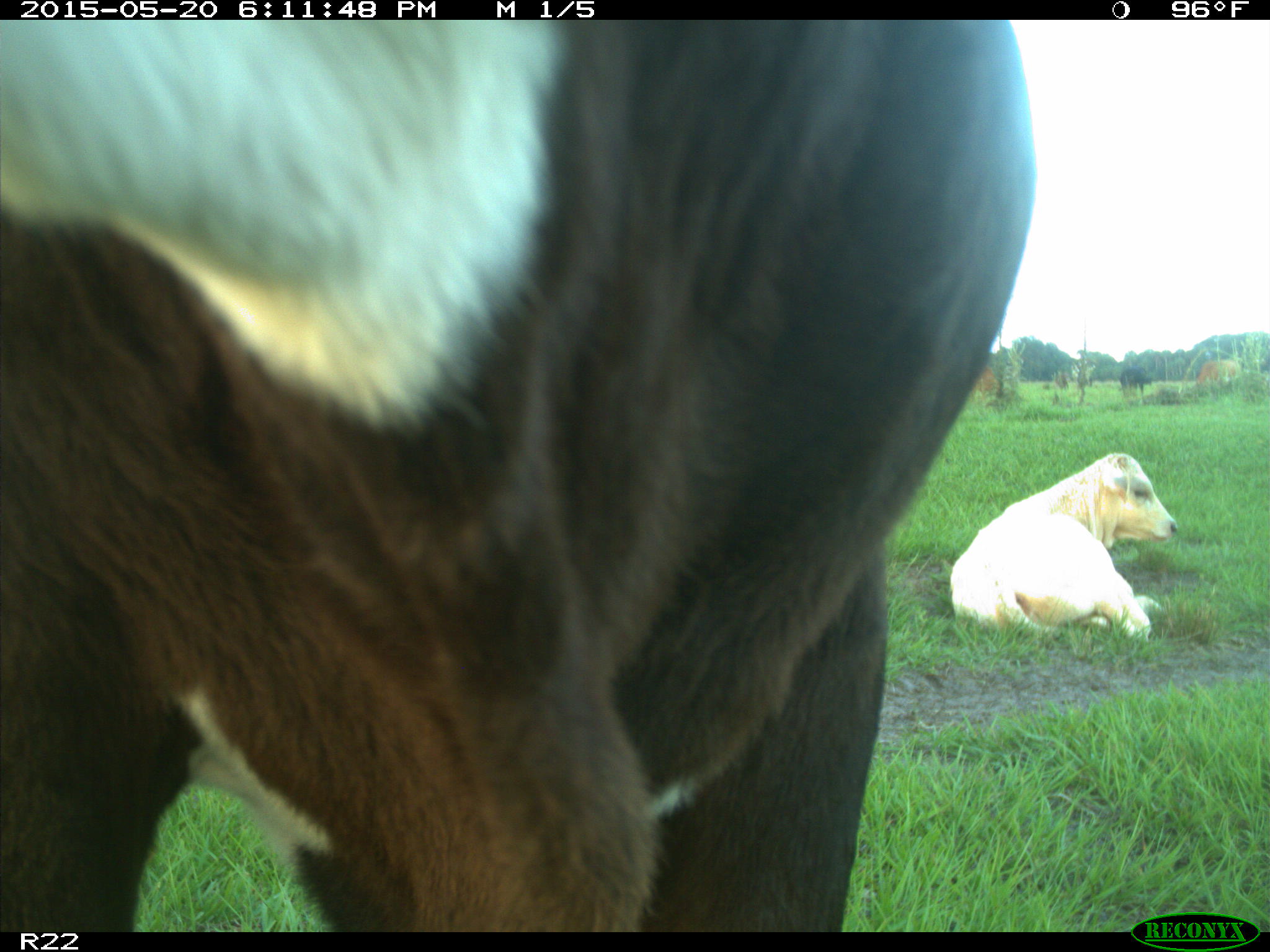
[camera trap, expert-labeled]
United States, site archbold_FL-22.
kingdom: Animalia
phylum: Chordata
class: Mammalia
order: Artiodactyla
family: Bovidae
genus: Bos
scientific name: Bos taurus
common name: domestic cow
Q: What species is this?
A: Bos taurus (domestic cow).